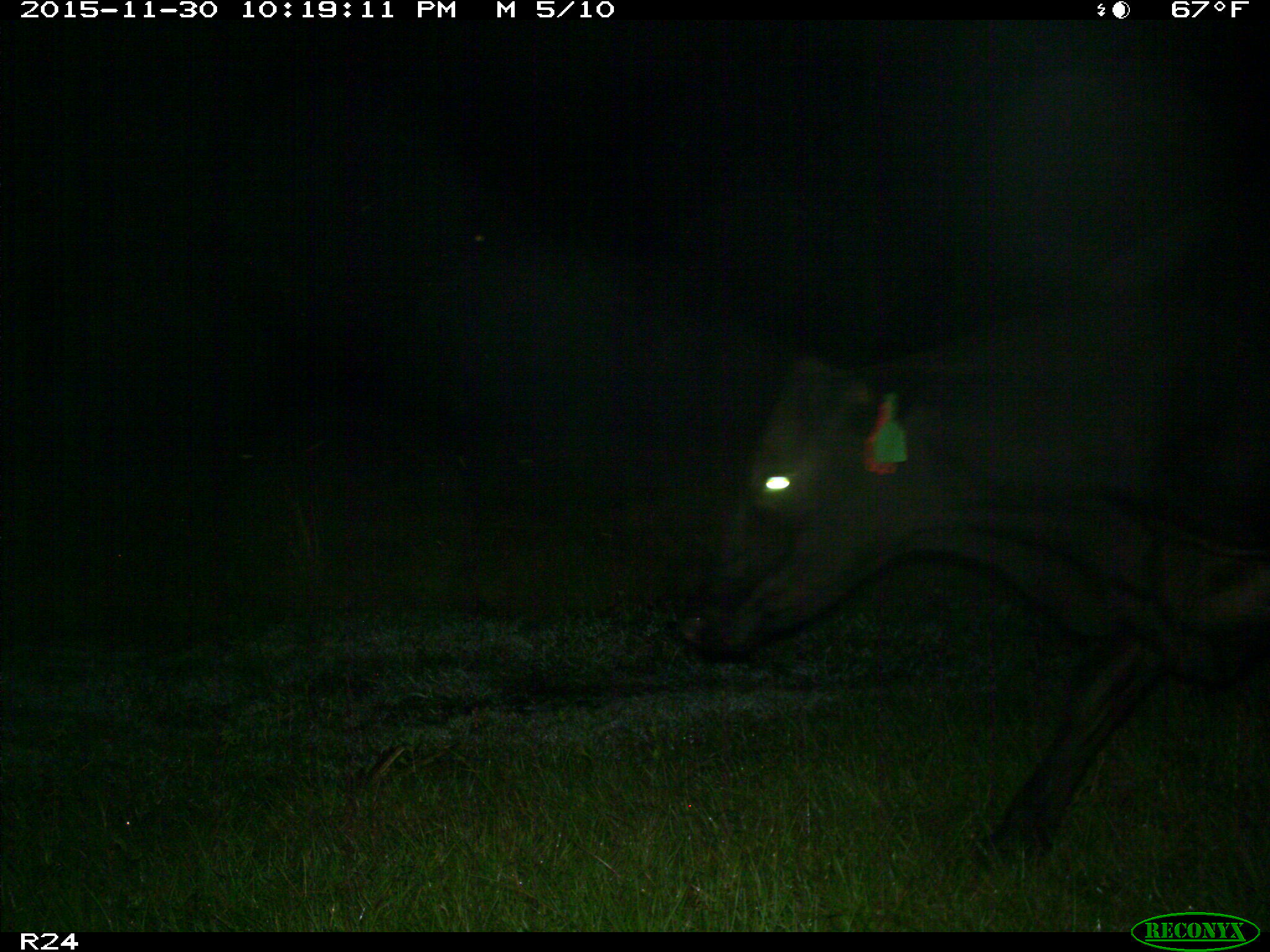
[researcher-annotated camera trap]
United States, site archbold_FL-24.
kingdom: Animalia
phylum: Chordata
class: Mammalia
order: Artiodactyla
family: Bovidae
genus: Bos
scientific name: Bos taurus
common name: domestic cow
Bos taurus (domestic cow).